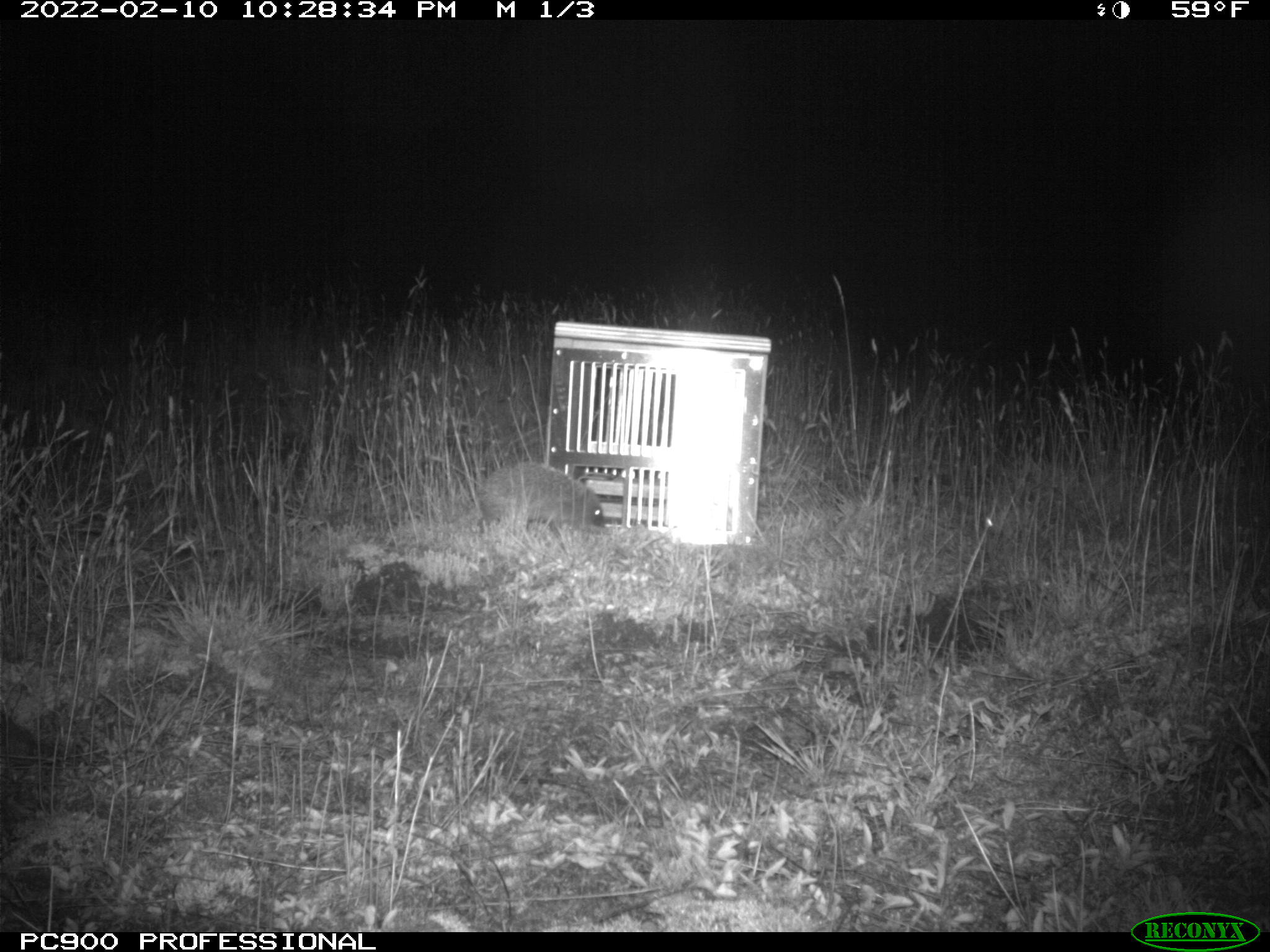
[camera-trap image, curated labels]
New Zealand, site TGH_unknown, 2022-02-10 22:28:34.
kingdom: Animalia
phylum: Chordata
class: Mammalia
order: Eulipotyphla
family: Erinaceidae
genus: Erinaceus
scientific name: Erinaceus europaeus europaeus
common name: european hedgehog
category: hedgehog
Hedgehog (european hedgehog) (Erinaceus europaeus europaeus).